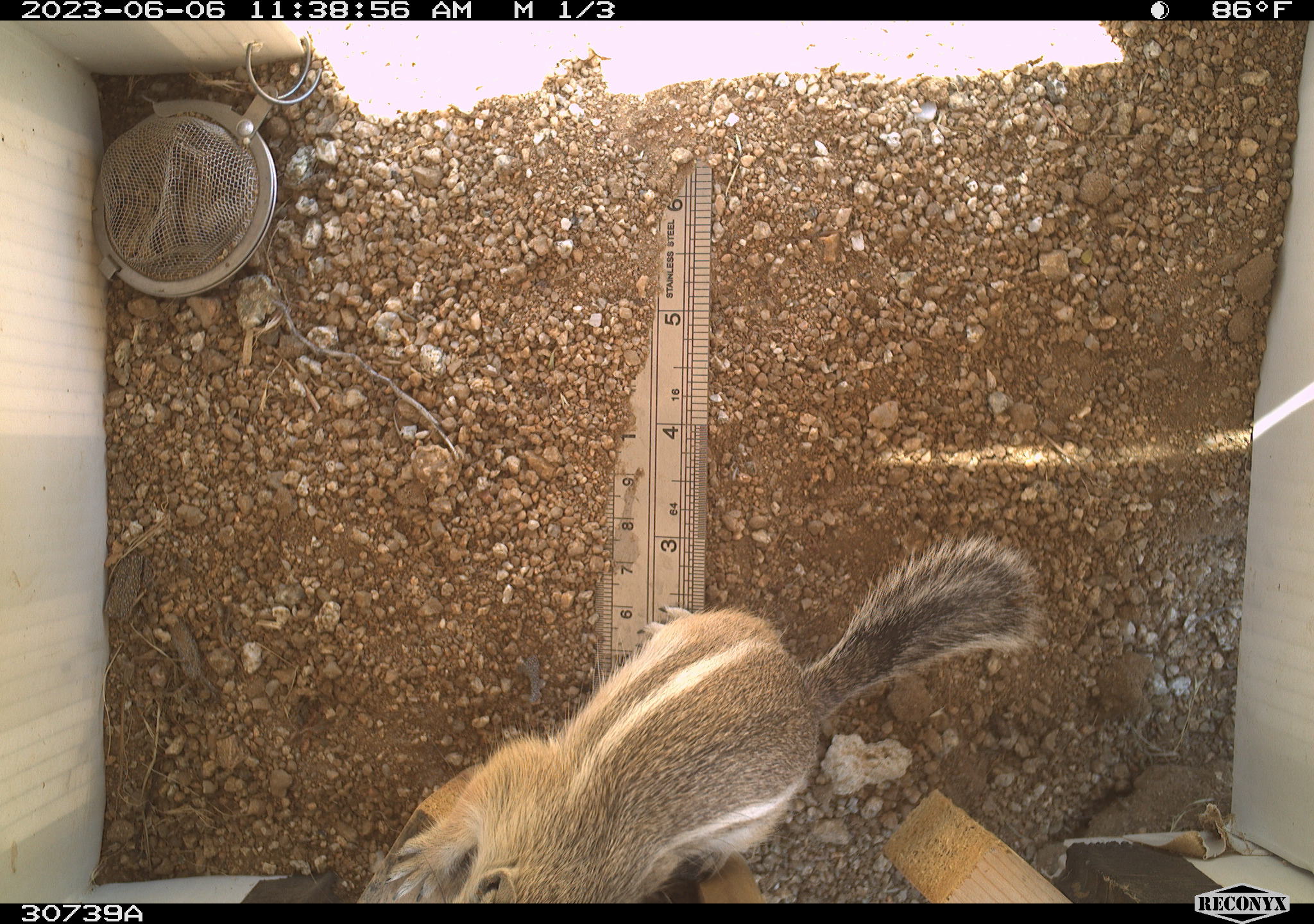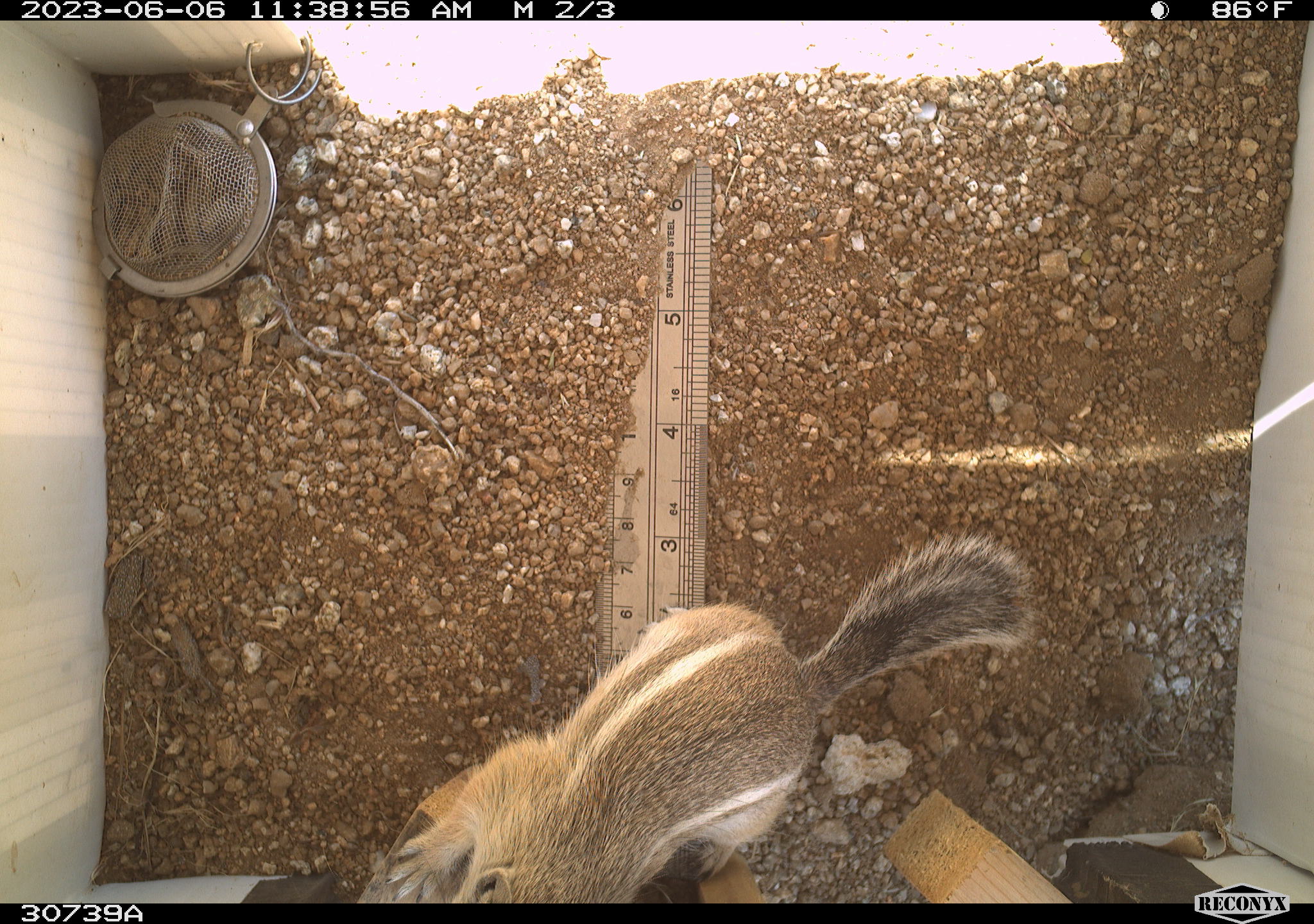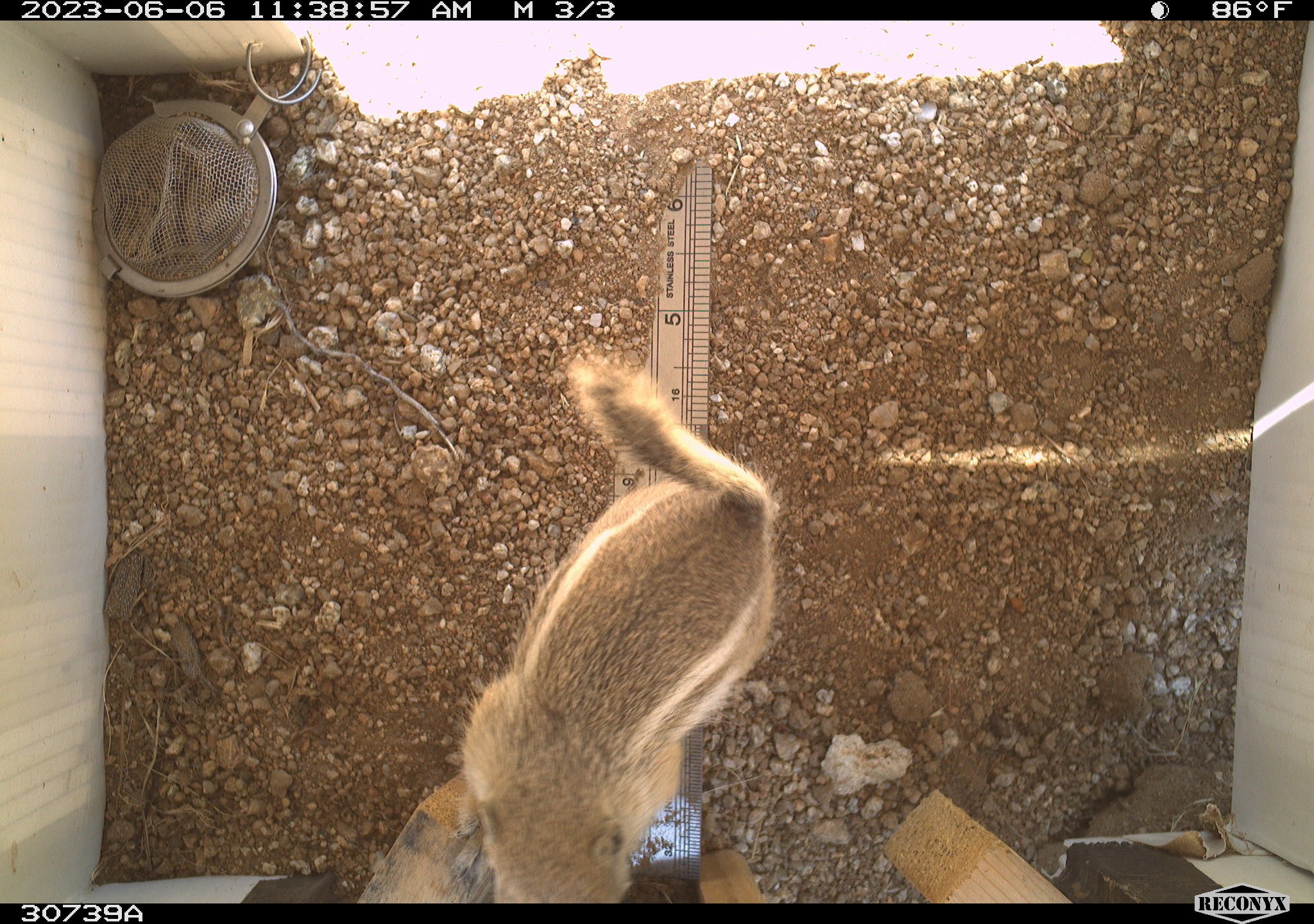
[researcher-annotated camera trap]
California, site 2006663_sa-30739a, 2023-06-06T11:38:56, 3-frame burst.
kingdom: Animalia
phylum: Chordata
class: Mammalia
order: Rodentia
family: Sciuridae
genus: Ammospermophilus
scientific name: Ammospermophilus leucurus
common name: white-tailed antelope squirrel